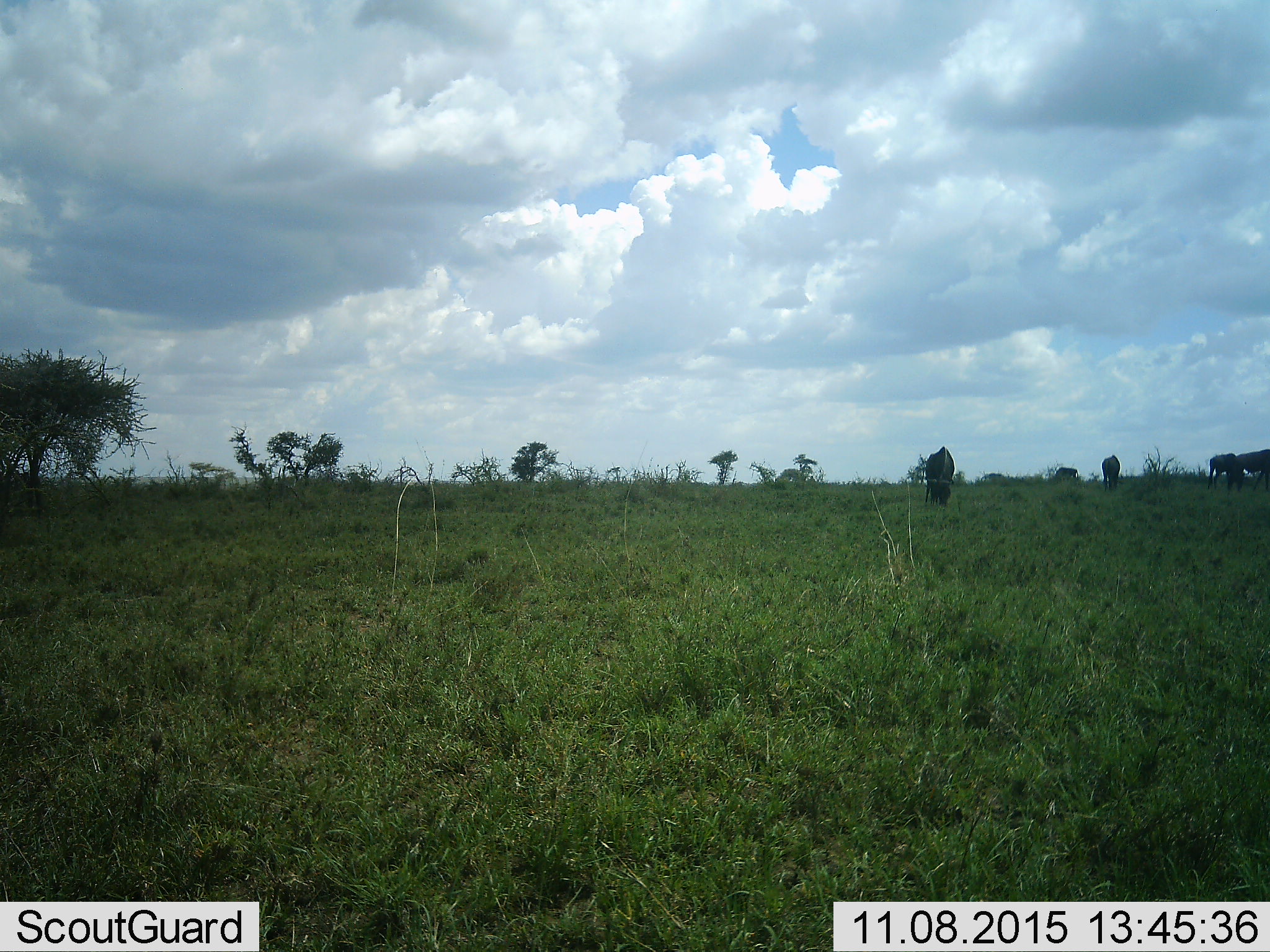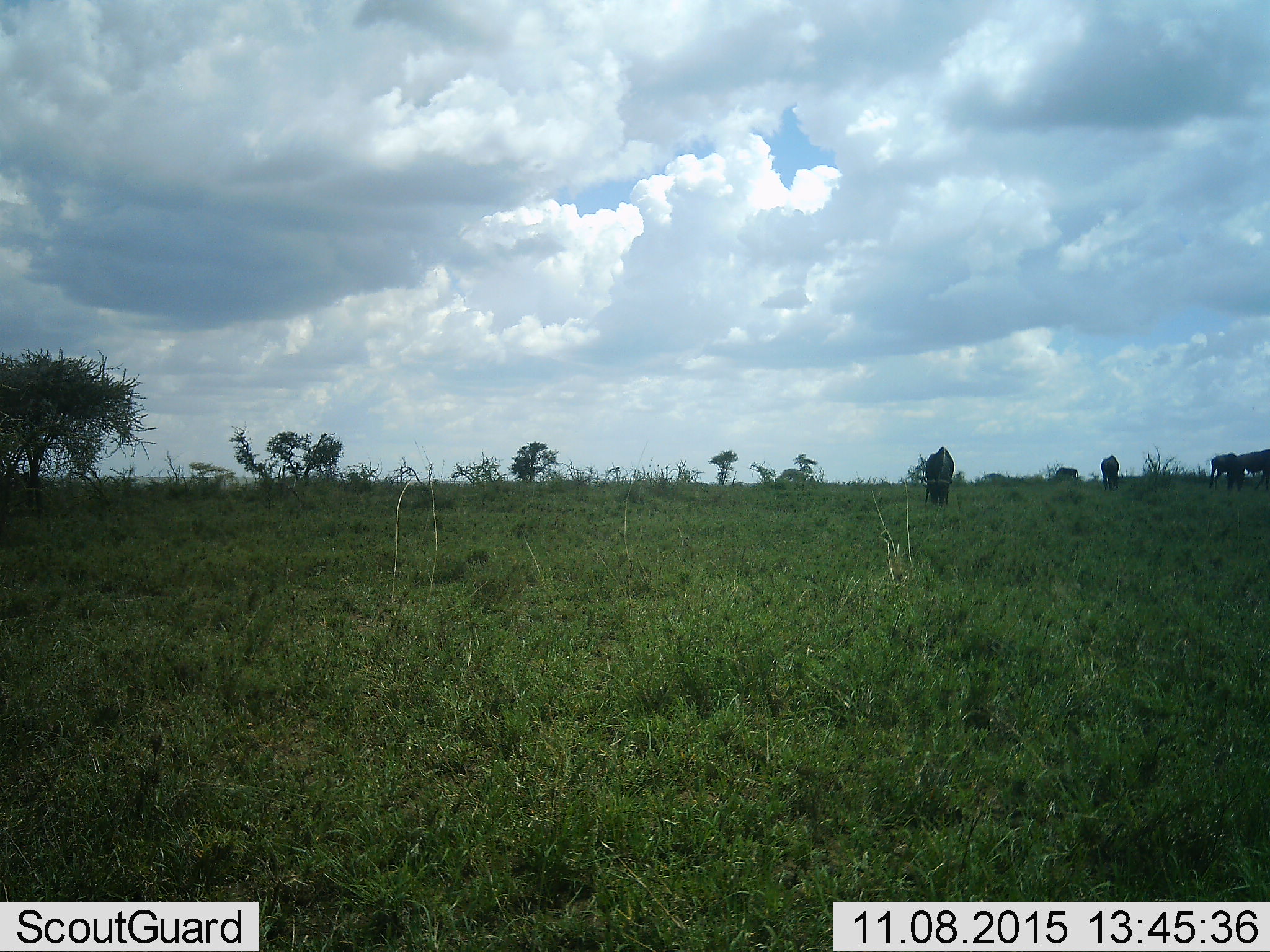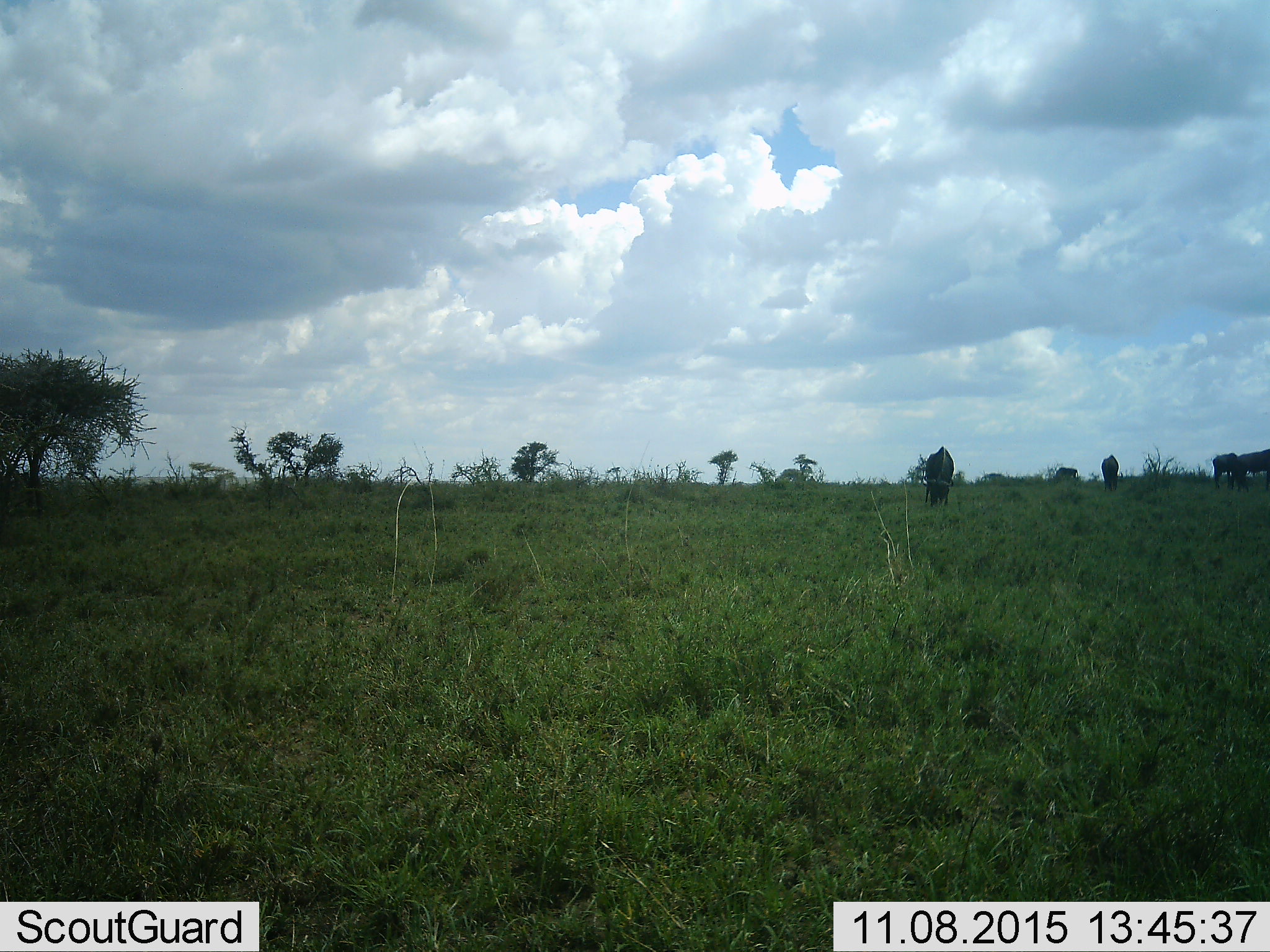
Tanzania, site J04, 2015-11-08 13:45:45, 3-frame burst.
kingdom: Animalia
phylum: Chordata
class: Mammalia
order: Artiodactyla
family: Bovidae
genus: Syncerus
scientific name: Syncerus caffer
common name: cape buffalo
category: buffalo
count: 5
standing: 50%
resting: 0%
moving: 33%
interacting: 0%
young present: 0%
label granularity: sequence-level